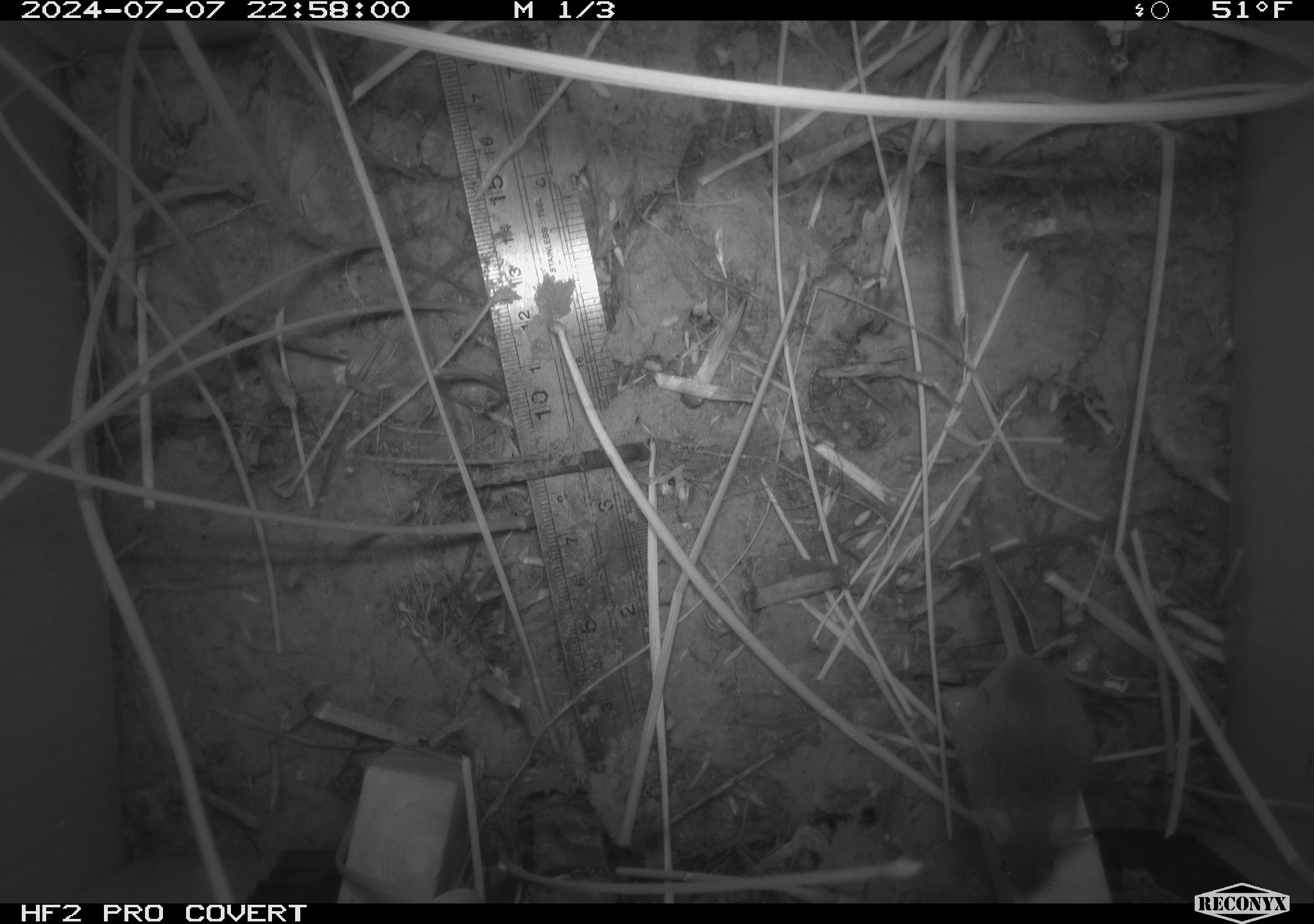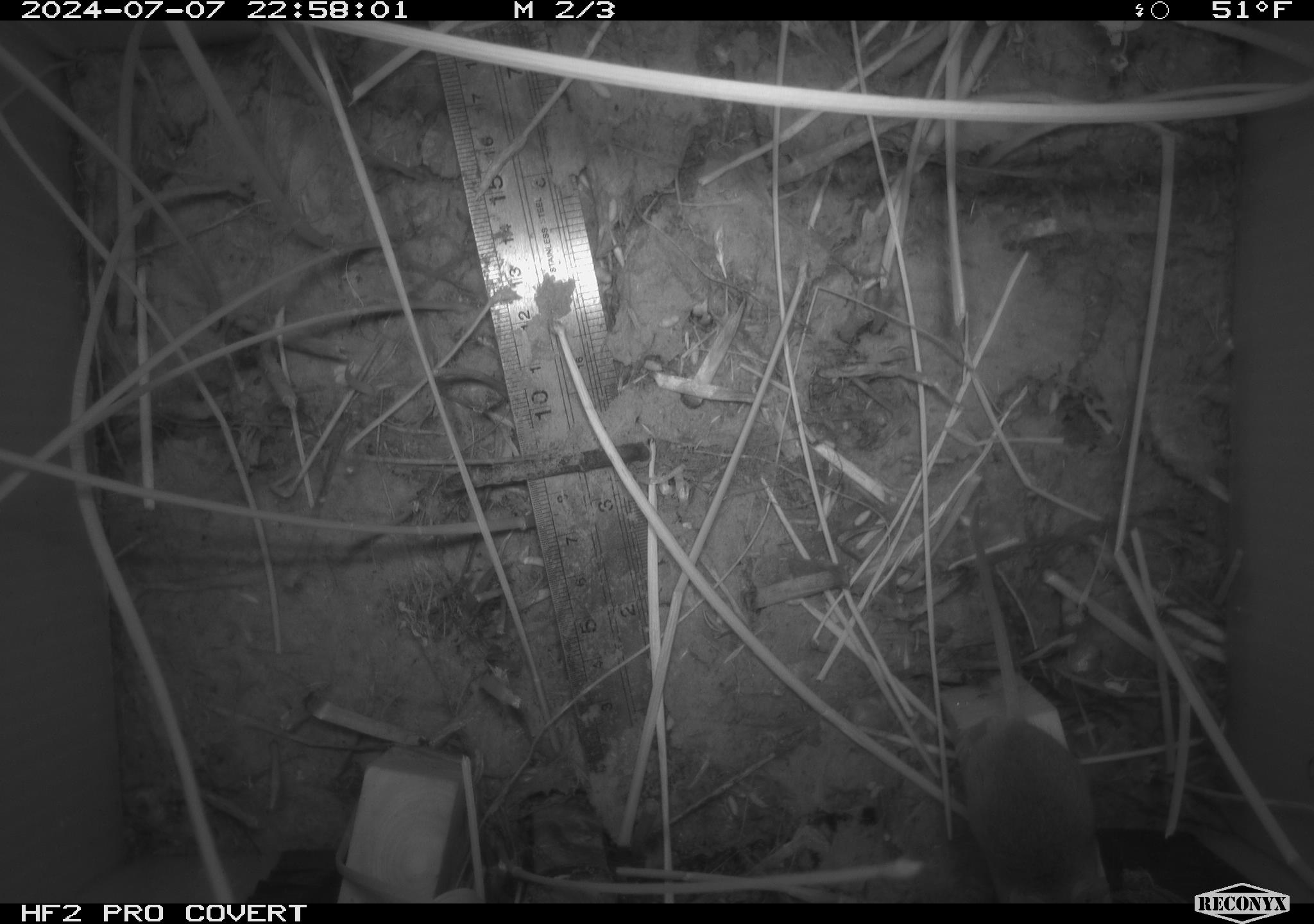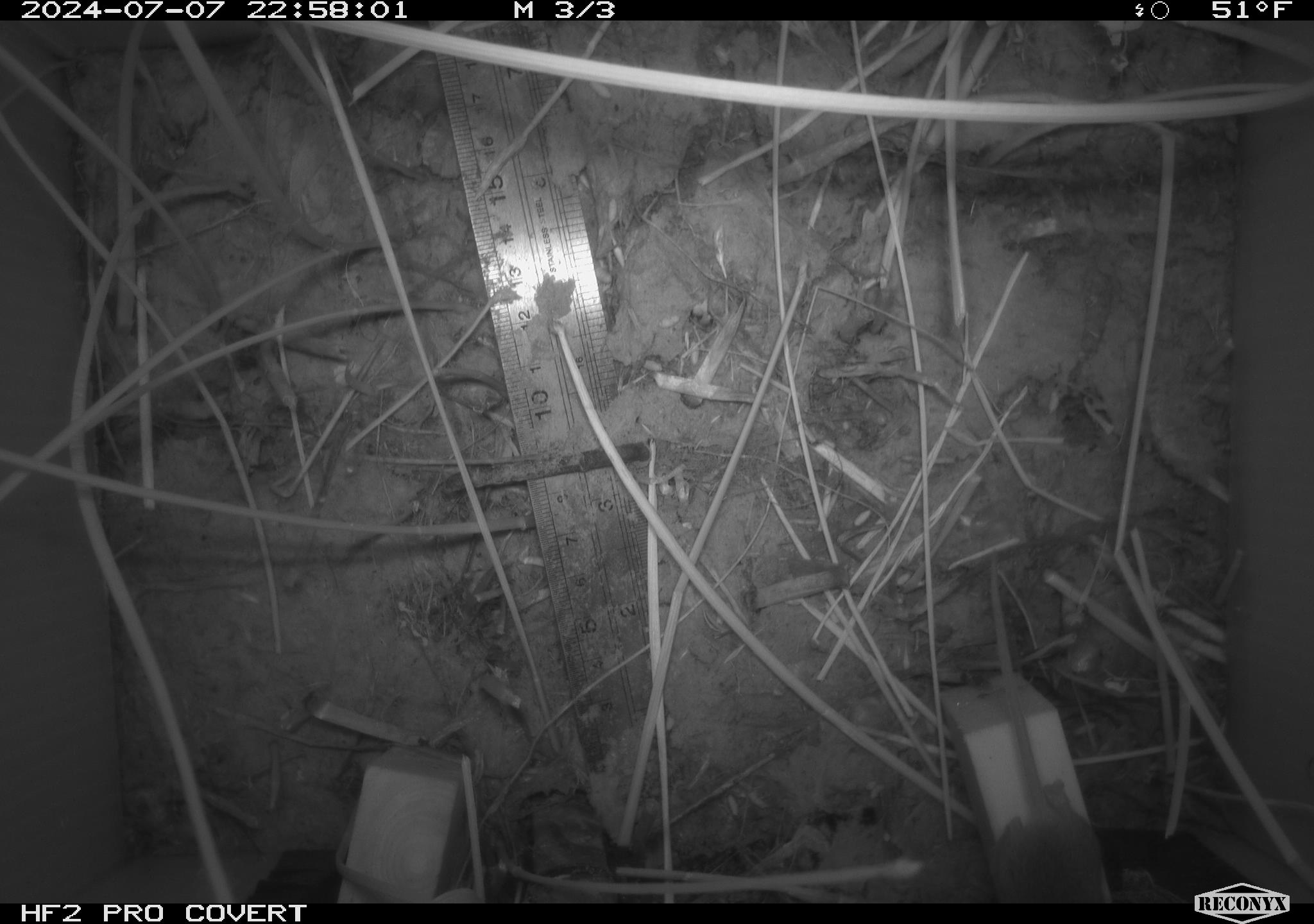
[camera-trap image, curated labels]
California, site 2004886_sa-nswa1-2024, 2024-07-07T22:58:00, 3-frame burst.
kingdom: Animalia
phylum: Chordata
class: Mammalia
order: Rodentia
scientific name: Rodentia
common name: rodent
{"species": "rodent (Rodentia)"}